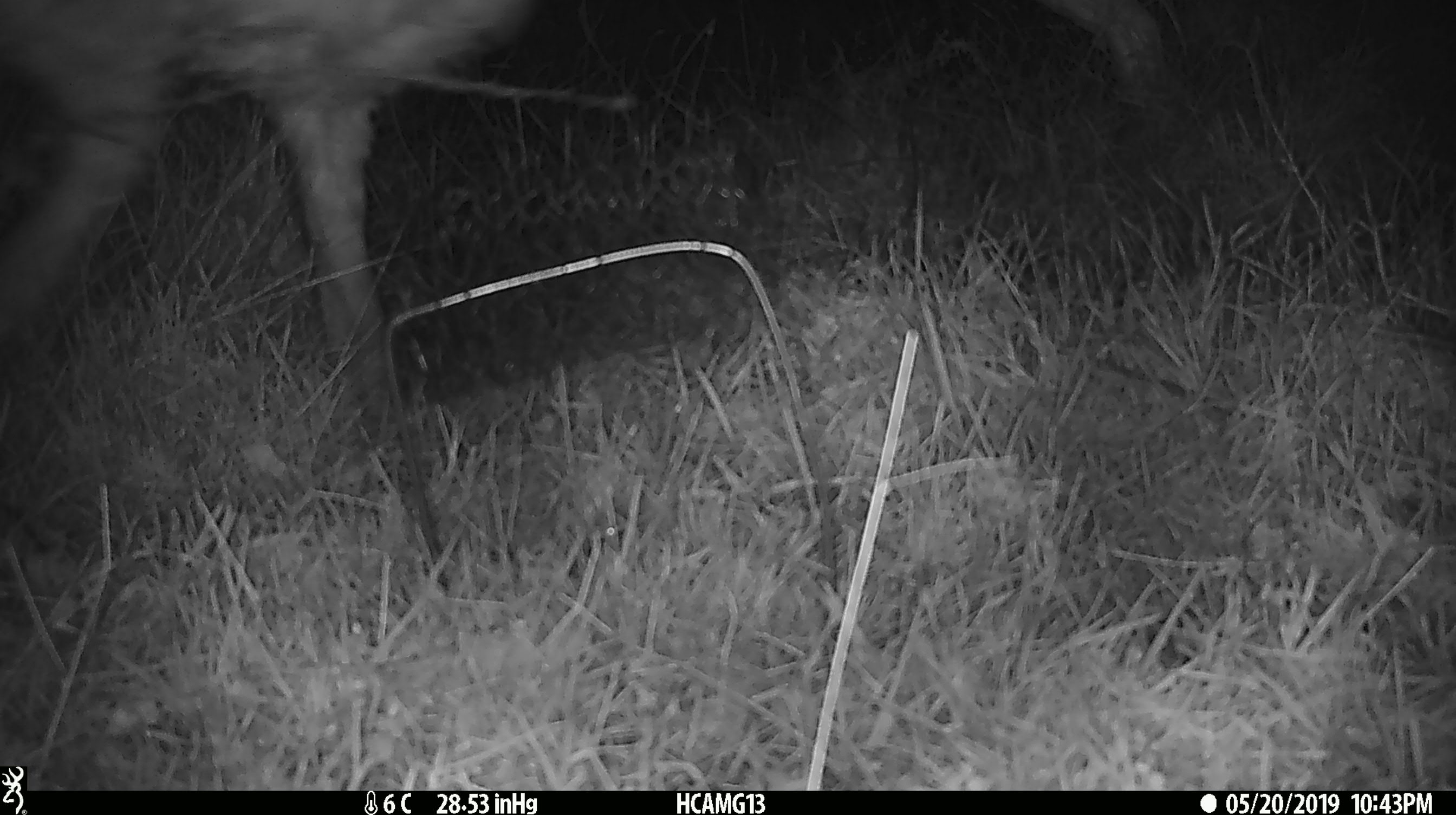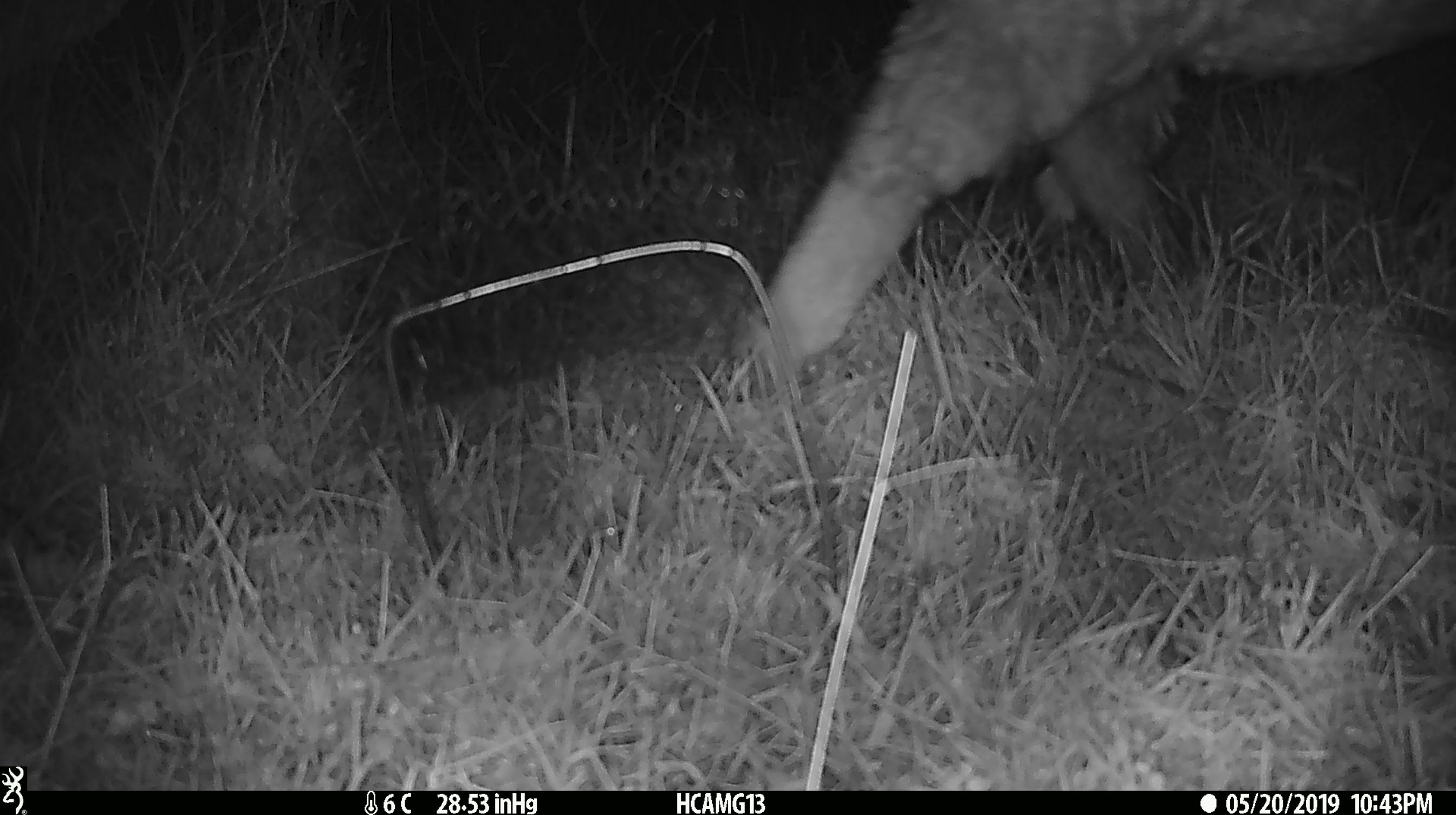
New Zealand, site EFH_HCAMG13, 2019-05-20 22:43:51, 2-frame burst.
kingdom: Animalia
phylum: Chordata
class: Mammalia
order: Artiodactyla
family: Bovidae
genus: Ovis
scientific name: Ovis aries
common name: domestic sheep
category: sheep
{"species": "sheep (domestic sheep) (Ovis aries)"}